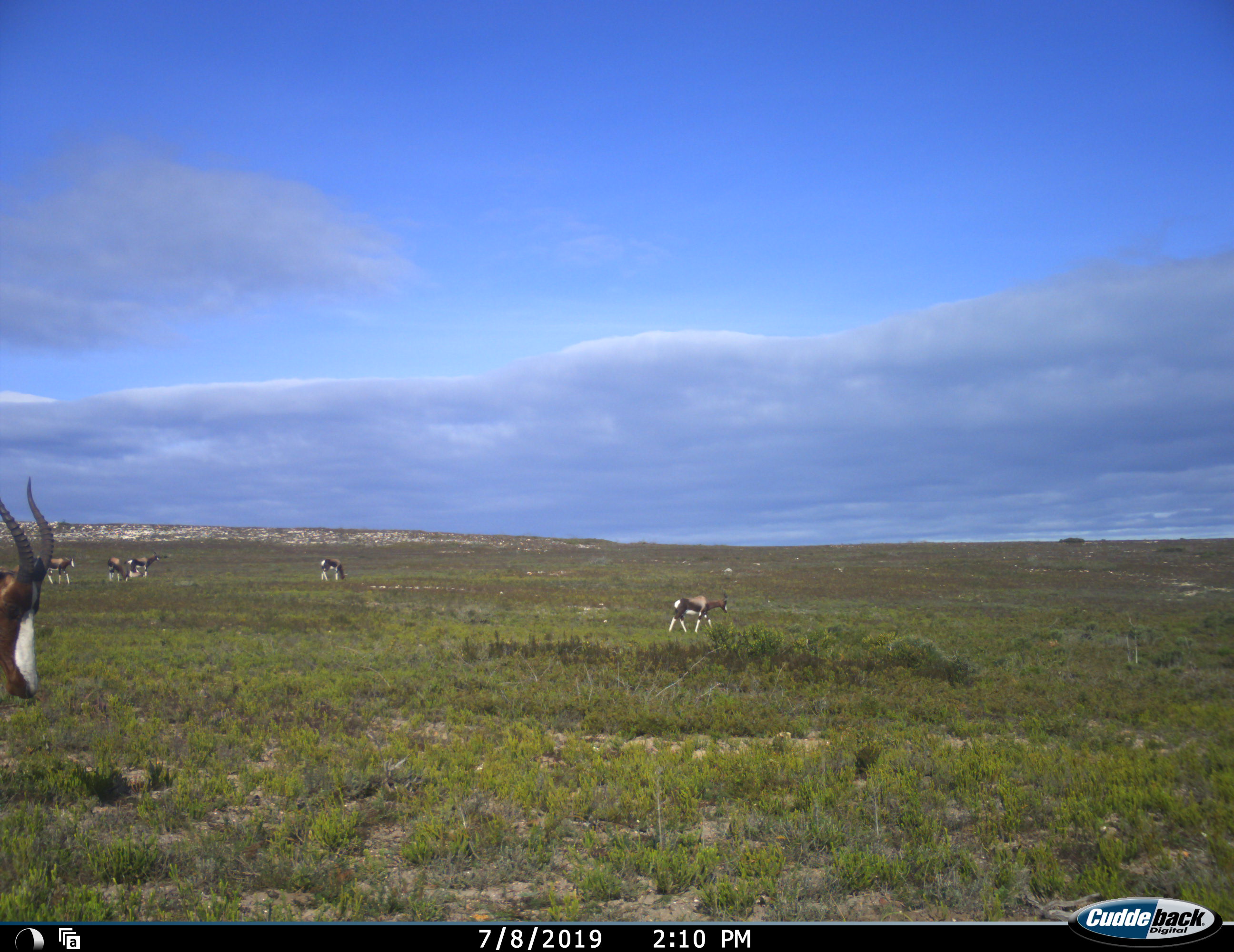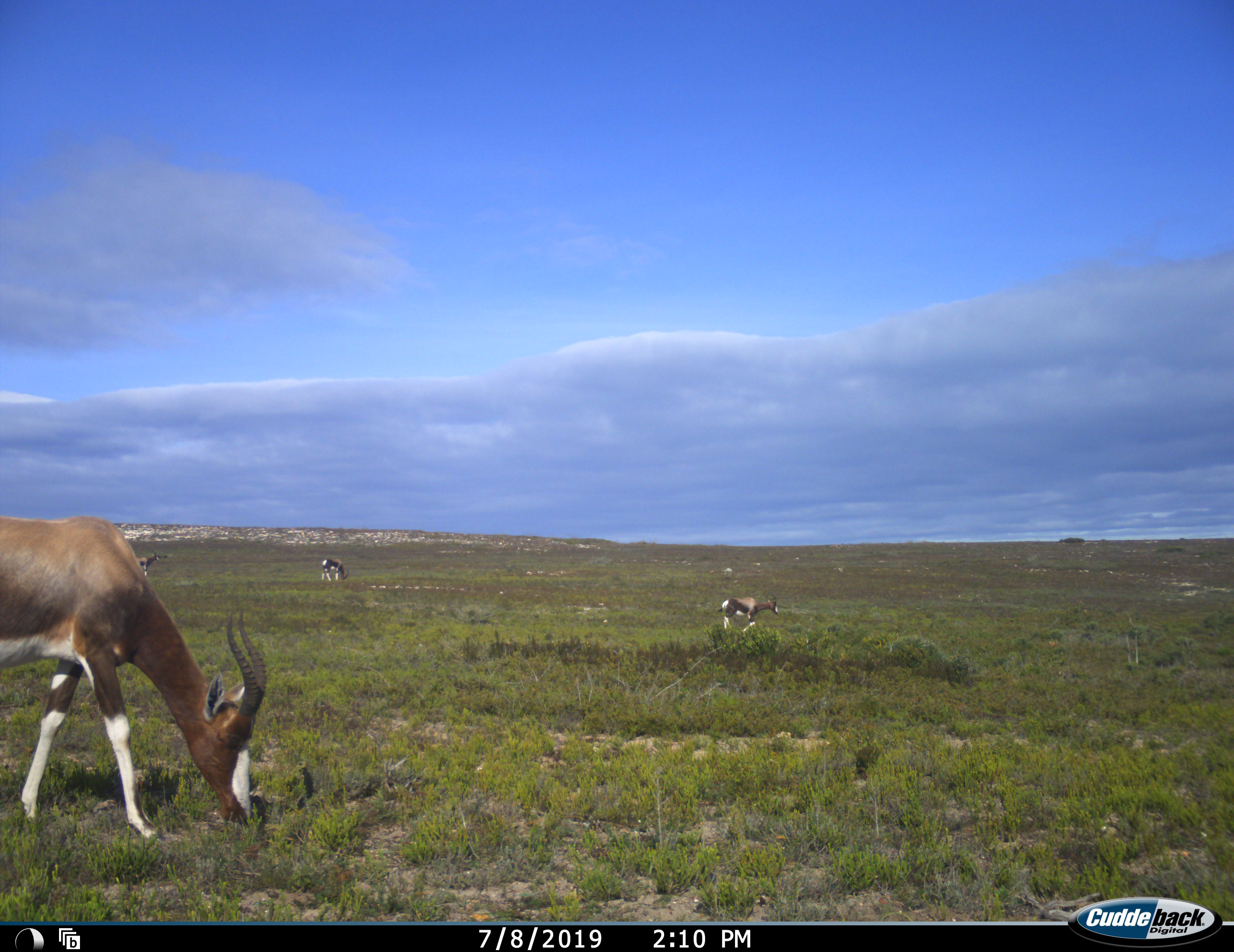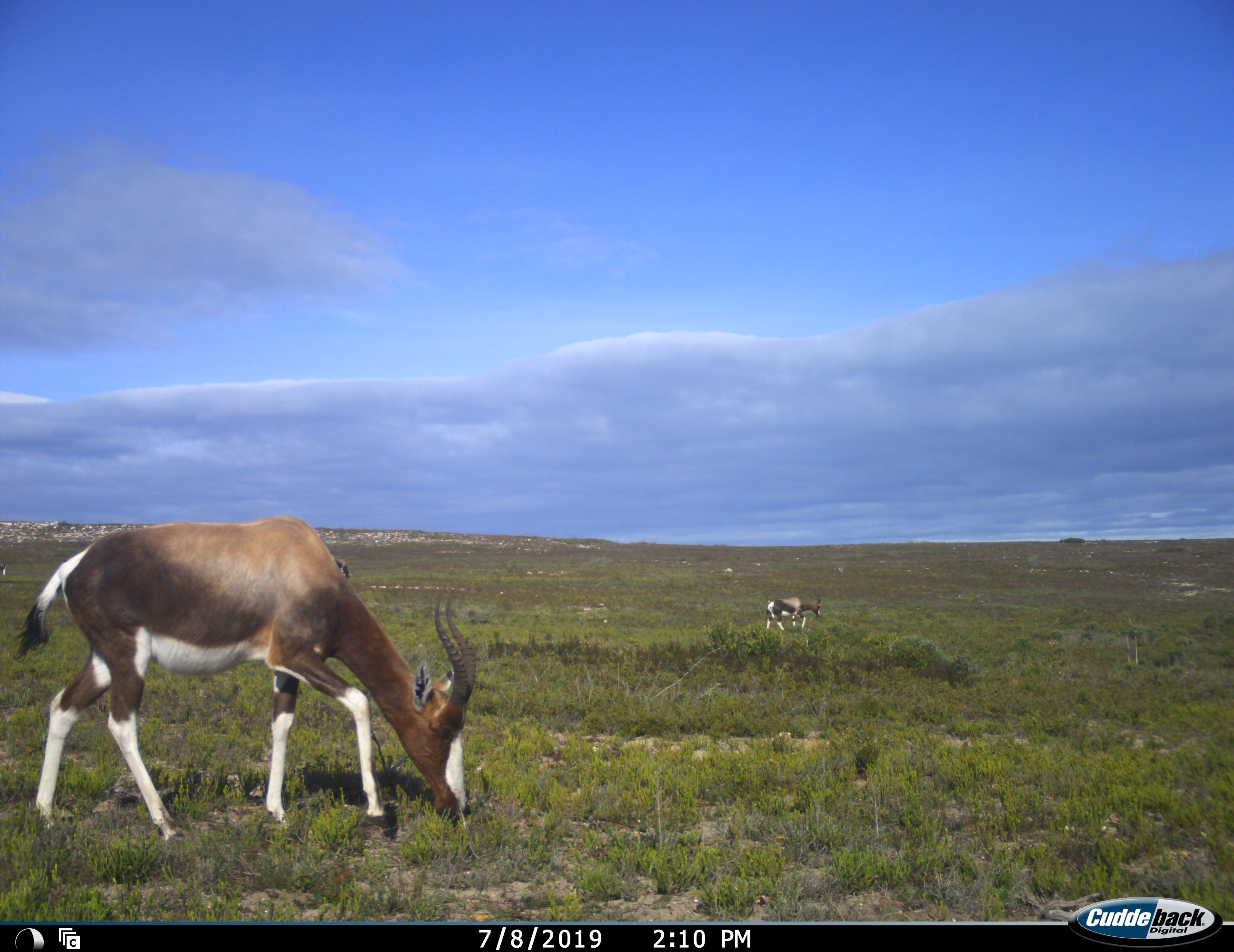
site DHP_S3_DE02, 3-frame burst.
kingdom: Animalia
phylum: Chordata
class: Mammalia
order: Artiodactyla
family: Bovidae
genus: Damaliscus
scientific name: Damaliscus pygargus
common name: bontebok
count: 6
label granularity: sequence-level